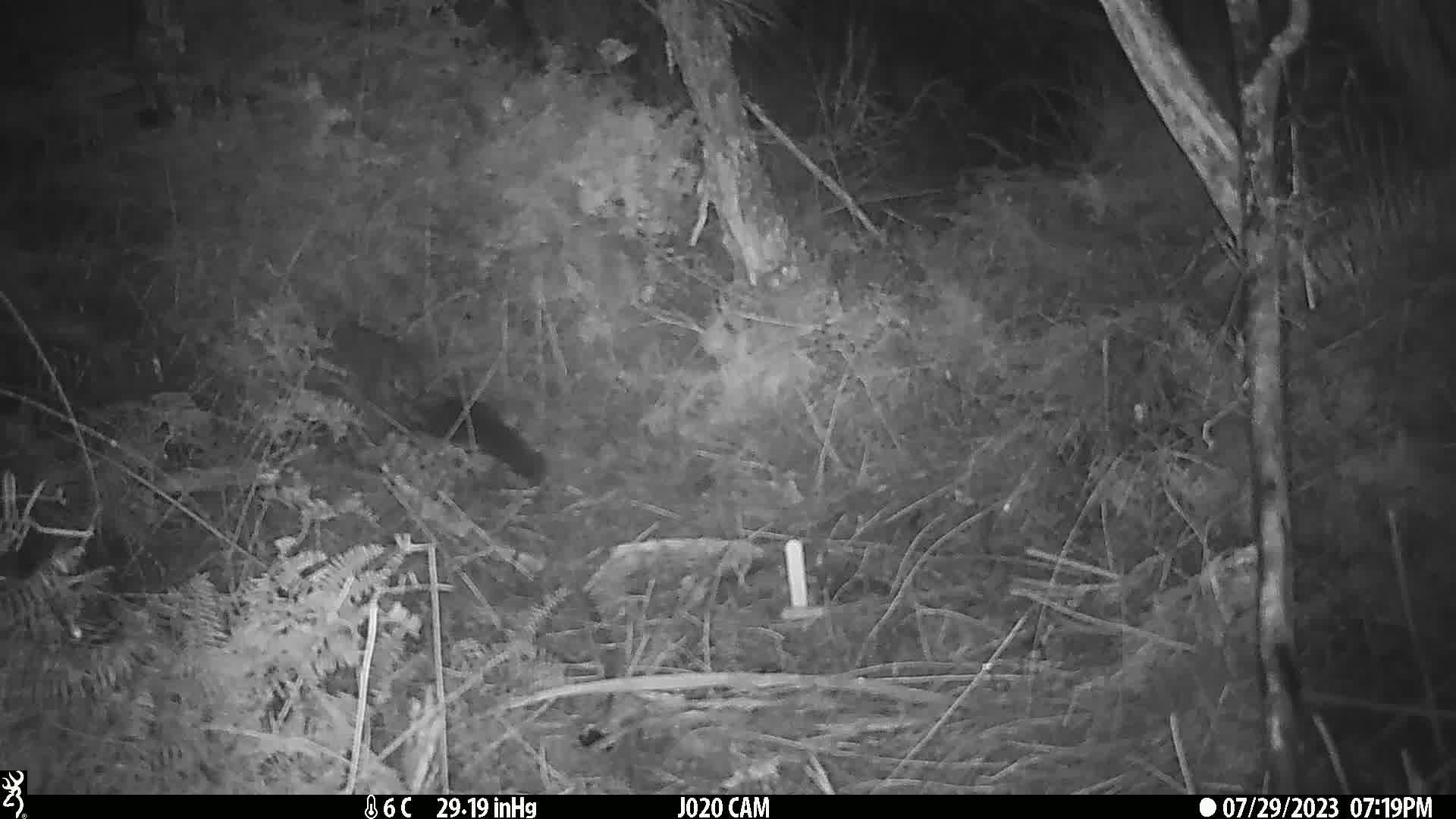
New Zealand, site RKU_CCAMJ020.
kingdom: Animalia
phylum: Chordata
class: Mammalia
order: Diprotodontia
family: Phalangeridae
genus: Trichosurus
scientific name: Trichosurus vulpecula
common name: common brushtail possum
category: possum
Possum (common brushtail possum) (Trichosurus vulpecula).